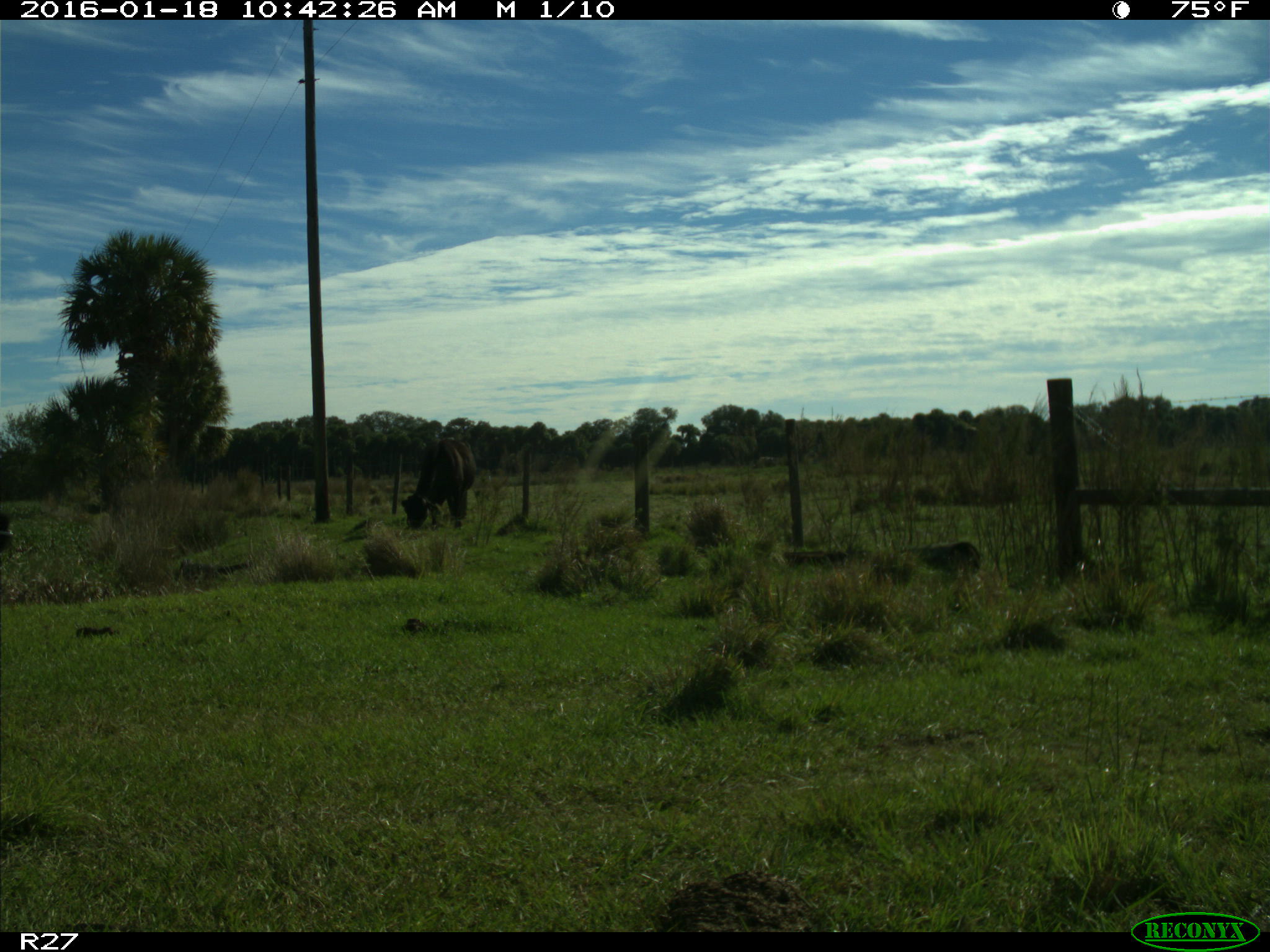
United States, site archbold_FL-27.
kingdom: Animalia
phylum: Chordata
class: Mammalia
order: Artiodactyla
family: Bovidae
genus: Bos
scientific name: Bos taurus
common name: domestic cow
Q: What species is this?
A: Bos taurus (domestic cow).